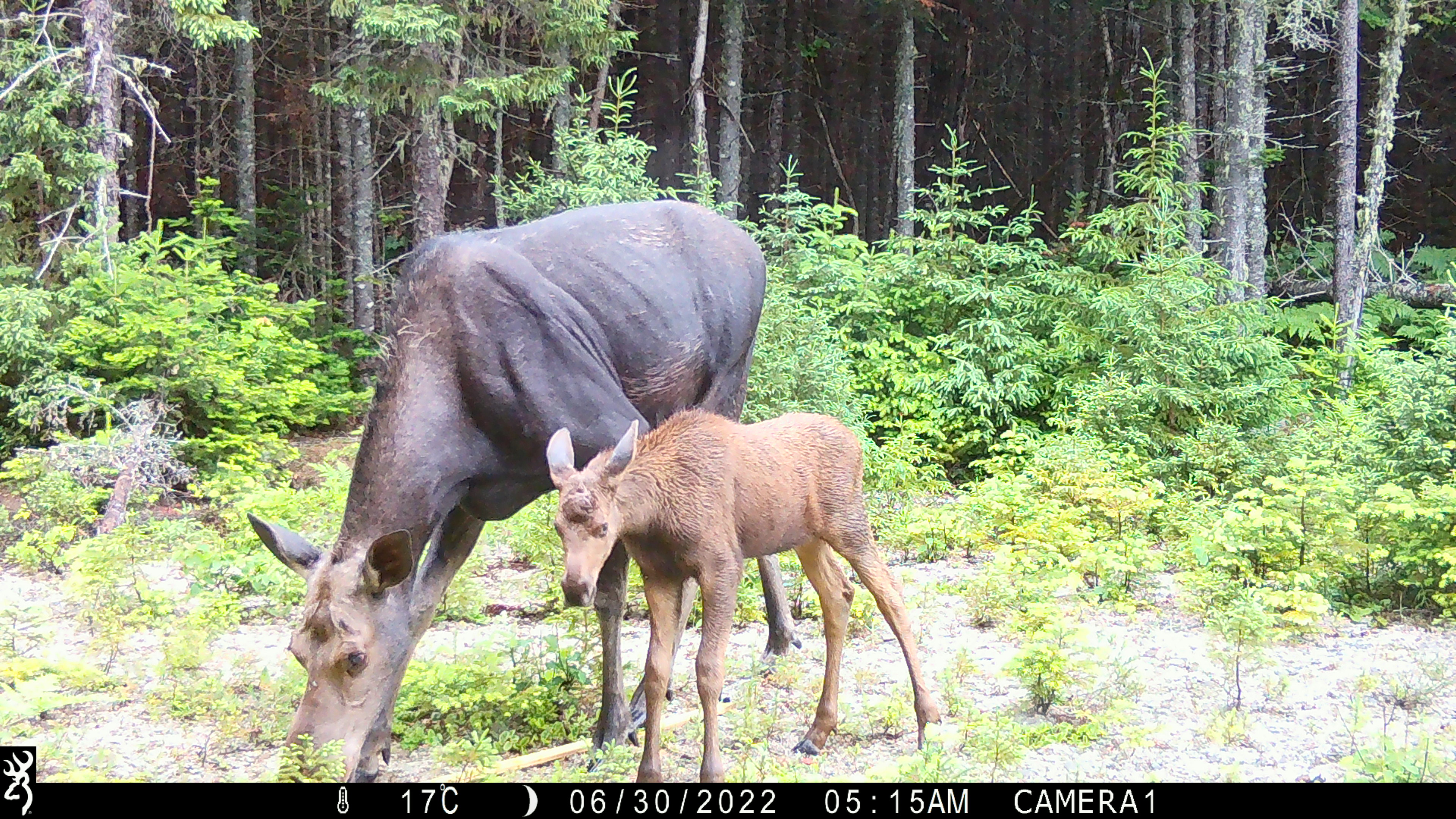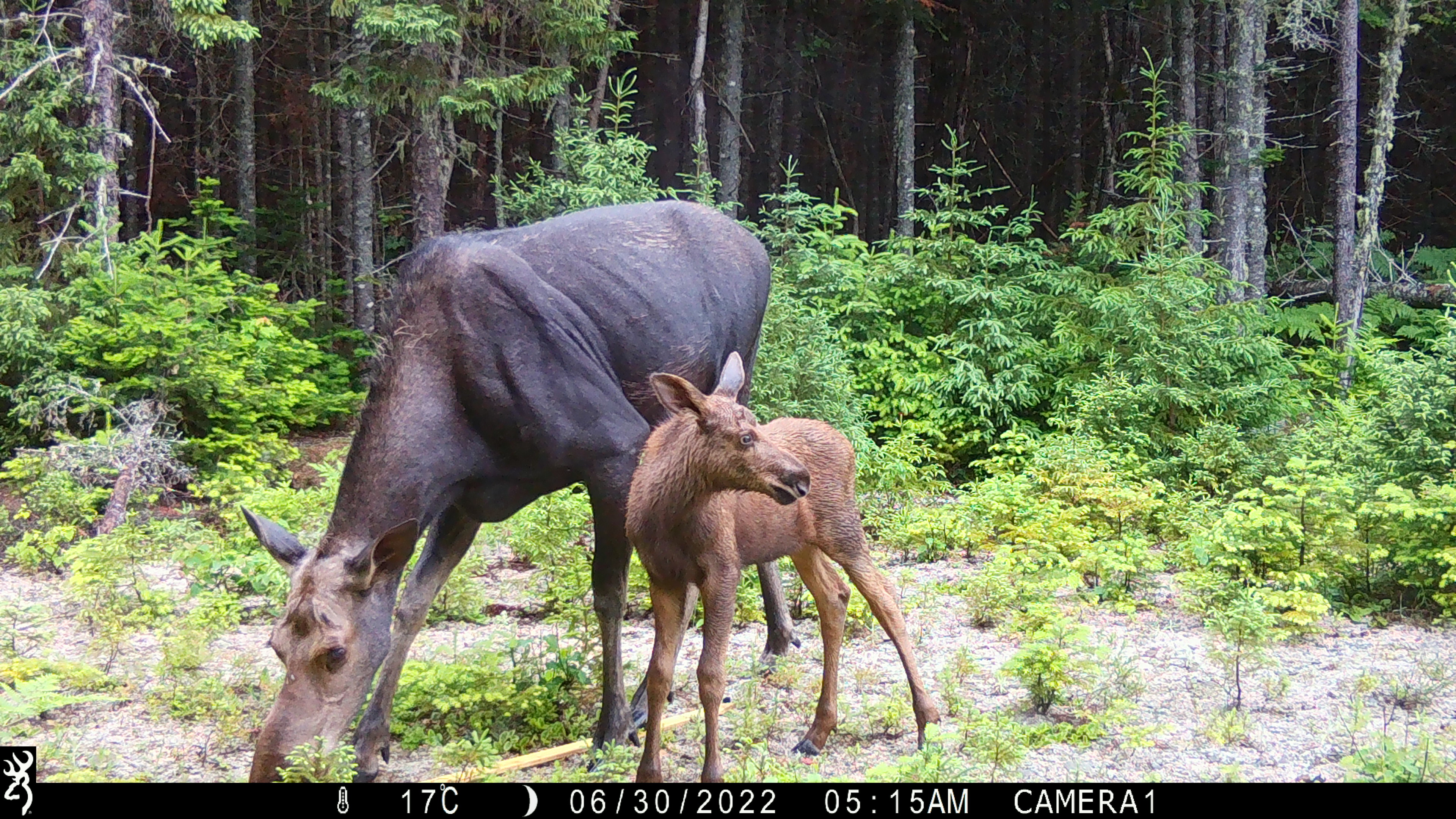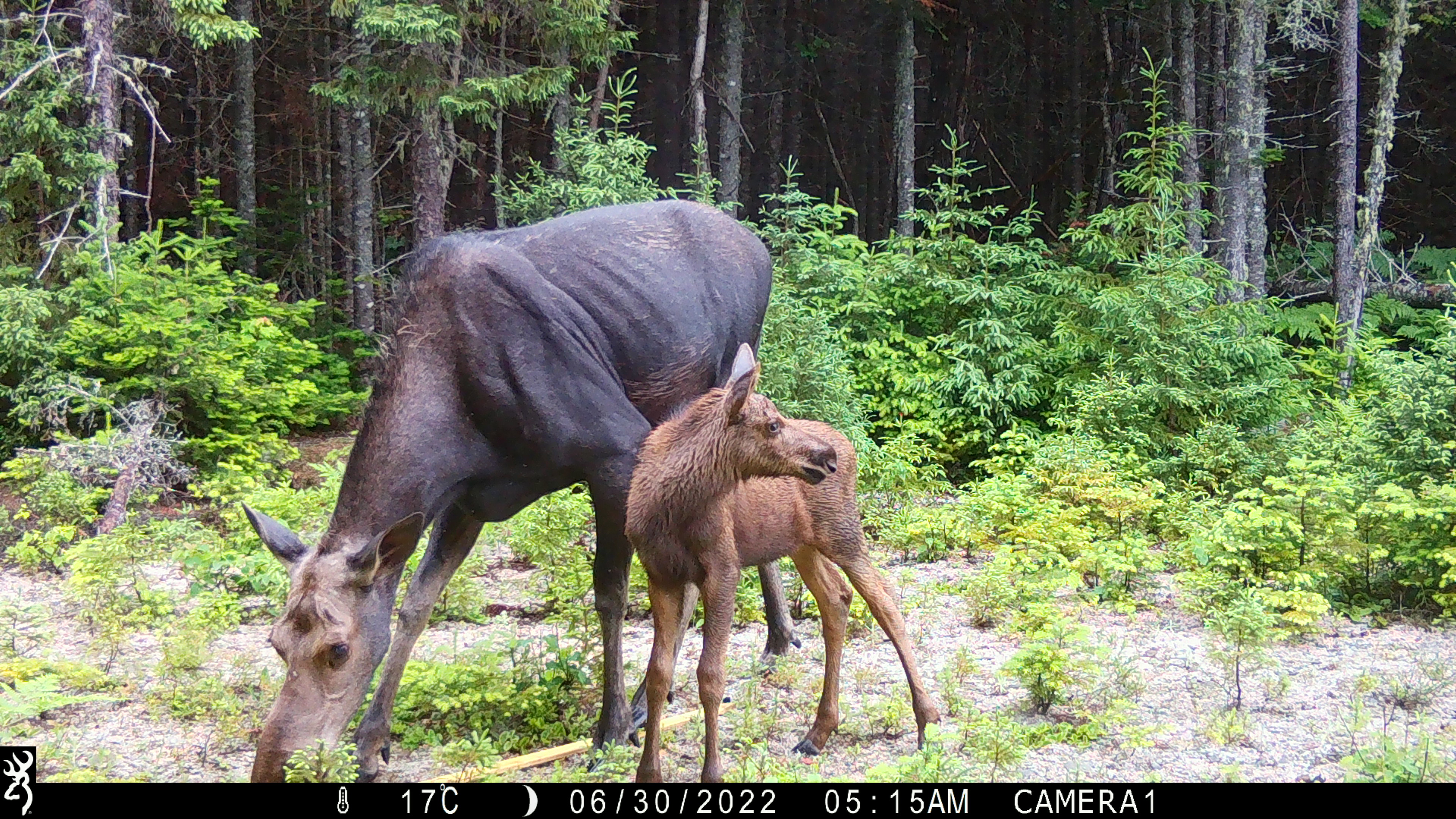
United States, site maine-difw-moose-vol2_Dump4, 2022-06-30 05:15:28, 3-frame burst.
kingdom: Animalia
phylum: Chordata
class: Mammalia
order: Artiodactyla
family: Cervidae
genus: Alces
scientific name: Alces alces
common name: moose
Moose (Alces alces).